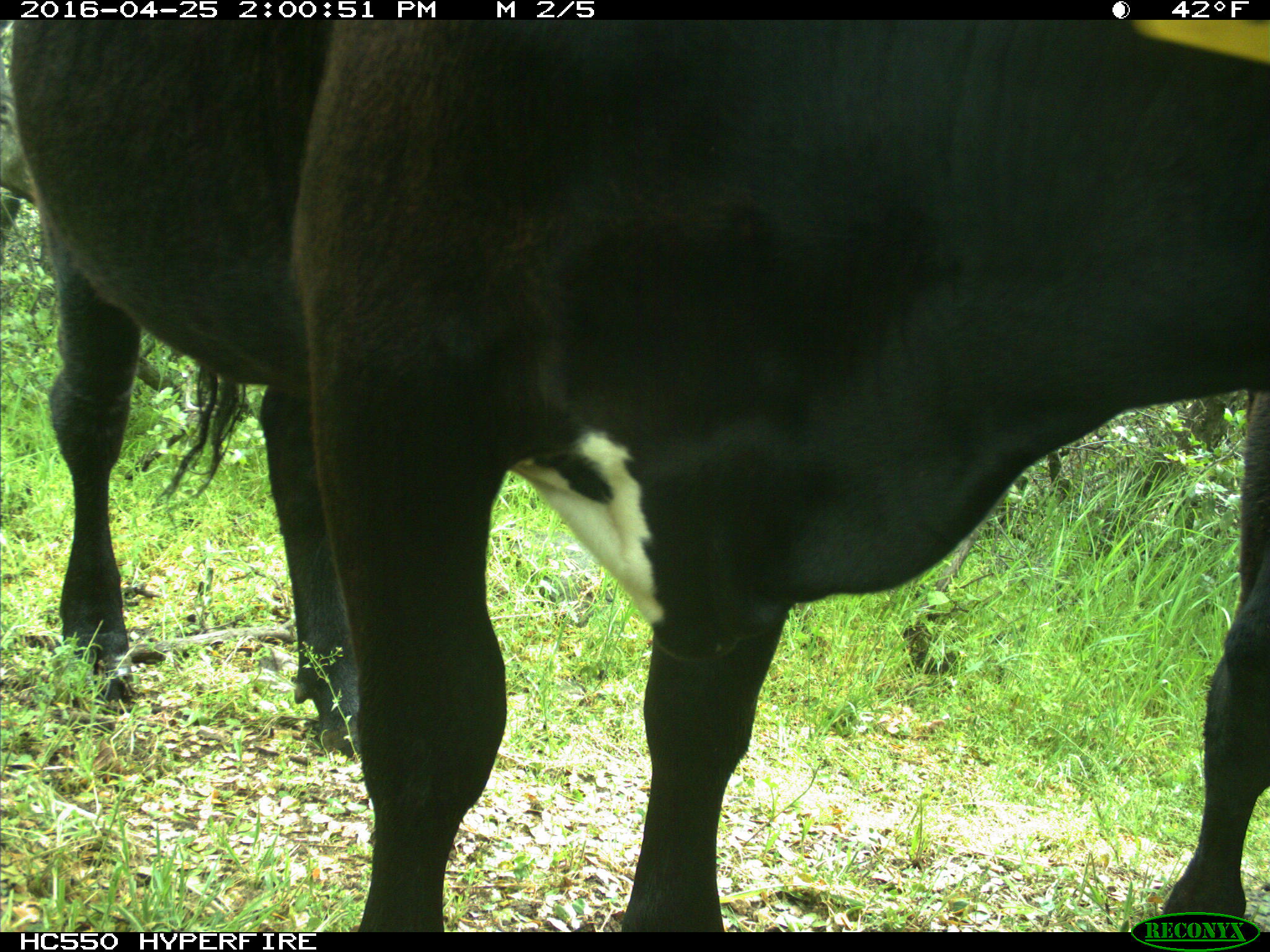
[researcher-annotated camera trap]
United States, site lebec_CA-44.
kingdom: Animalia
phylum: Chordata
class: Mammalia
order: Artiodactyla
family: Bovidae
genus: Bos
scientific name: Bos taurus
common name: domestic cow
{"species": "Bos taurus (domestic cow)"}